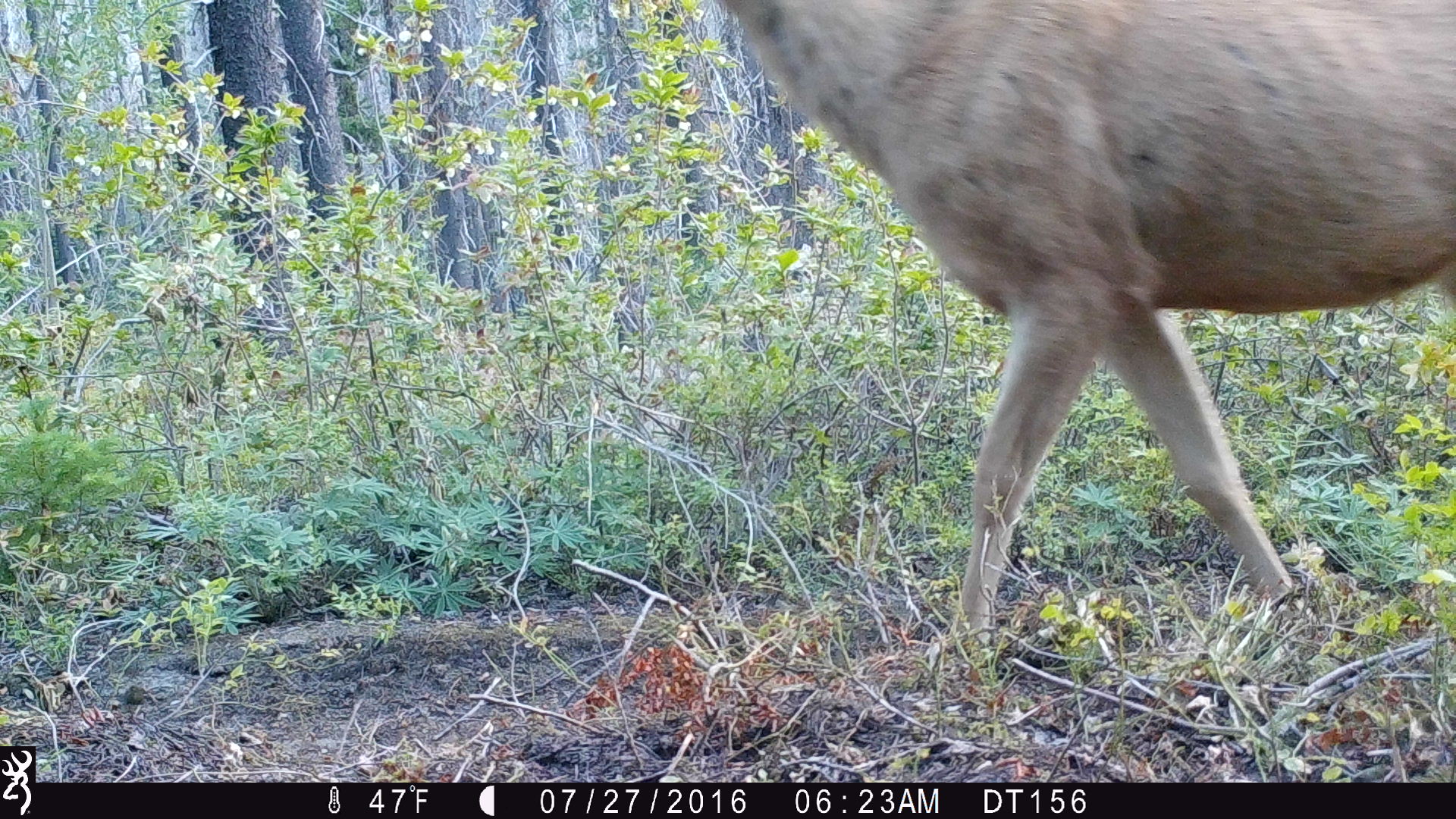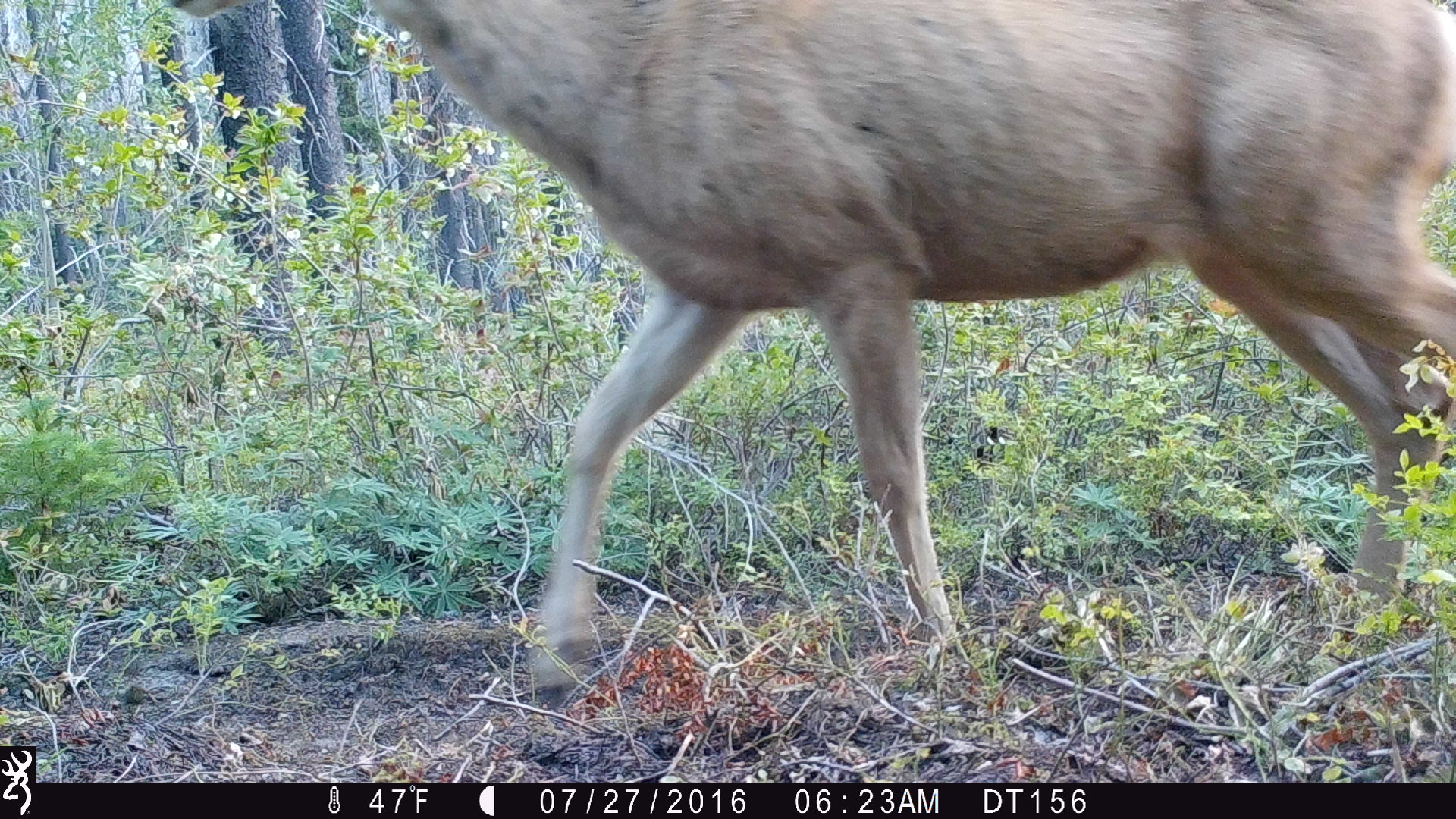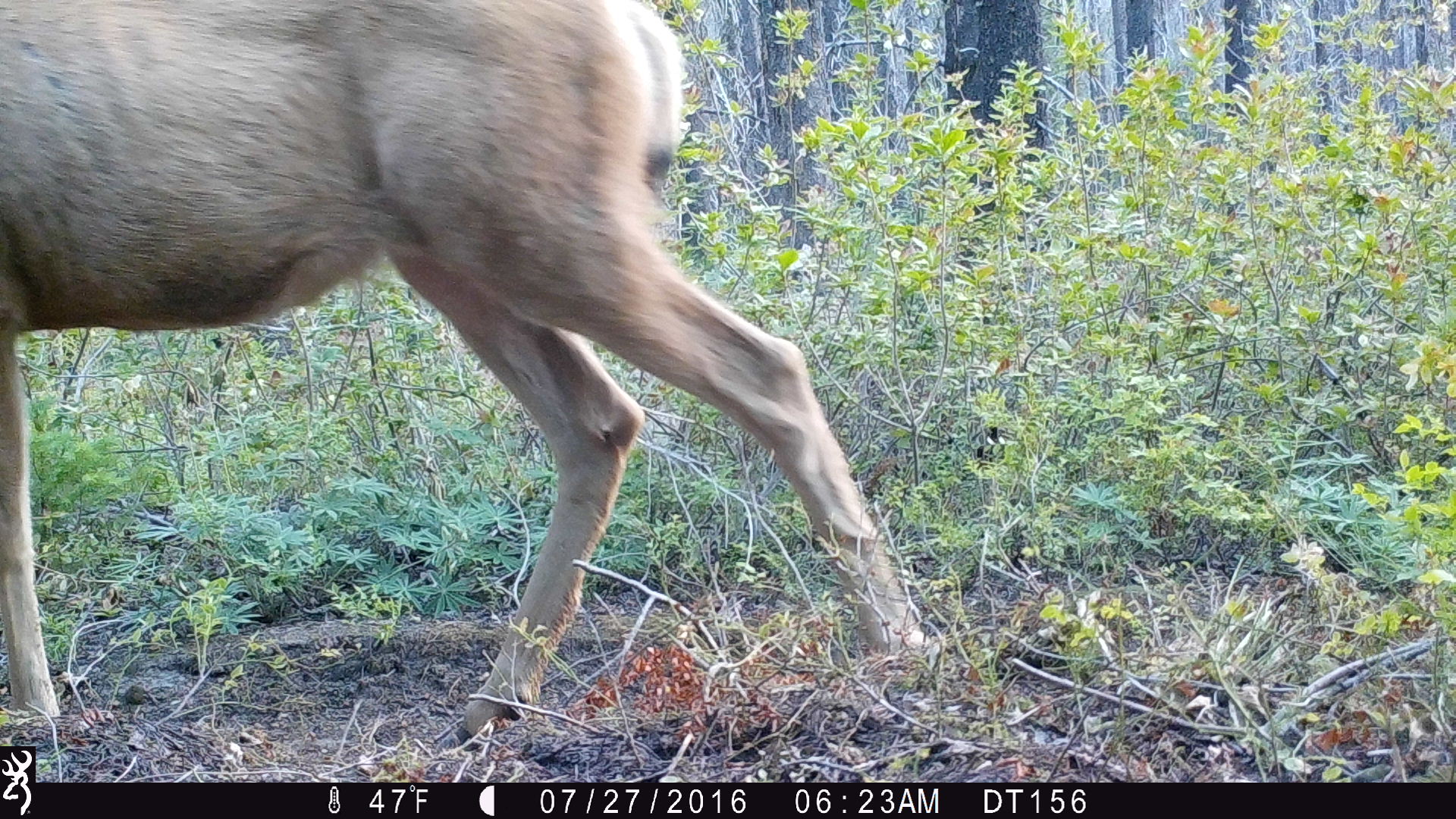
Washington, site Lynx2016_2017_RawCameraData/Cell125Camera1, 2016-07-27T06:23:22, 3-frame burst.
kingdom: Animalia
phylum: Chordata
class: Mammalia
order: Artiodactyla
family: Cervidae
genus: Odocoileus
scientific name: Odocoileus hemionus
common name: mule deer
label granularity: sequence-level